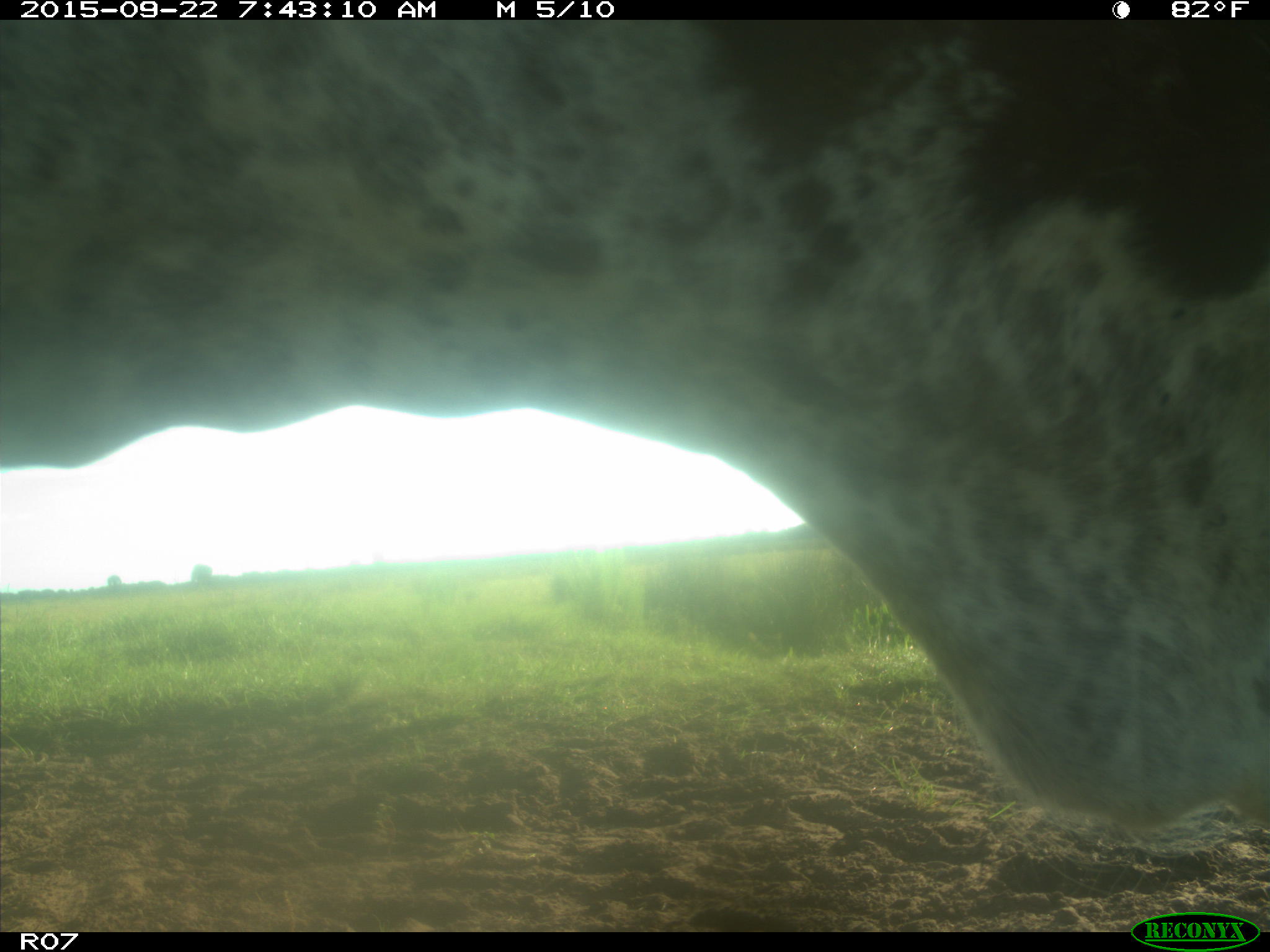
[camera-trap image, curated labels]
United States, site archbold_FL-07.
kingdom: Animalia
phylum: Chordata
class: Mammalia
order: Artiodactyla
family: Bovidae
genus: Bos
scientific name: Bos taurus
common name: domestic cow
Bos taurus (domestic cow).